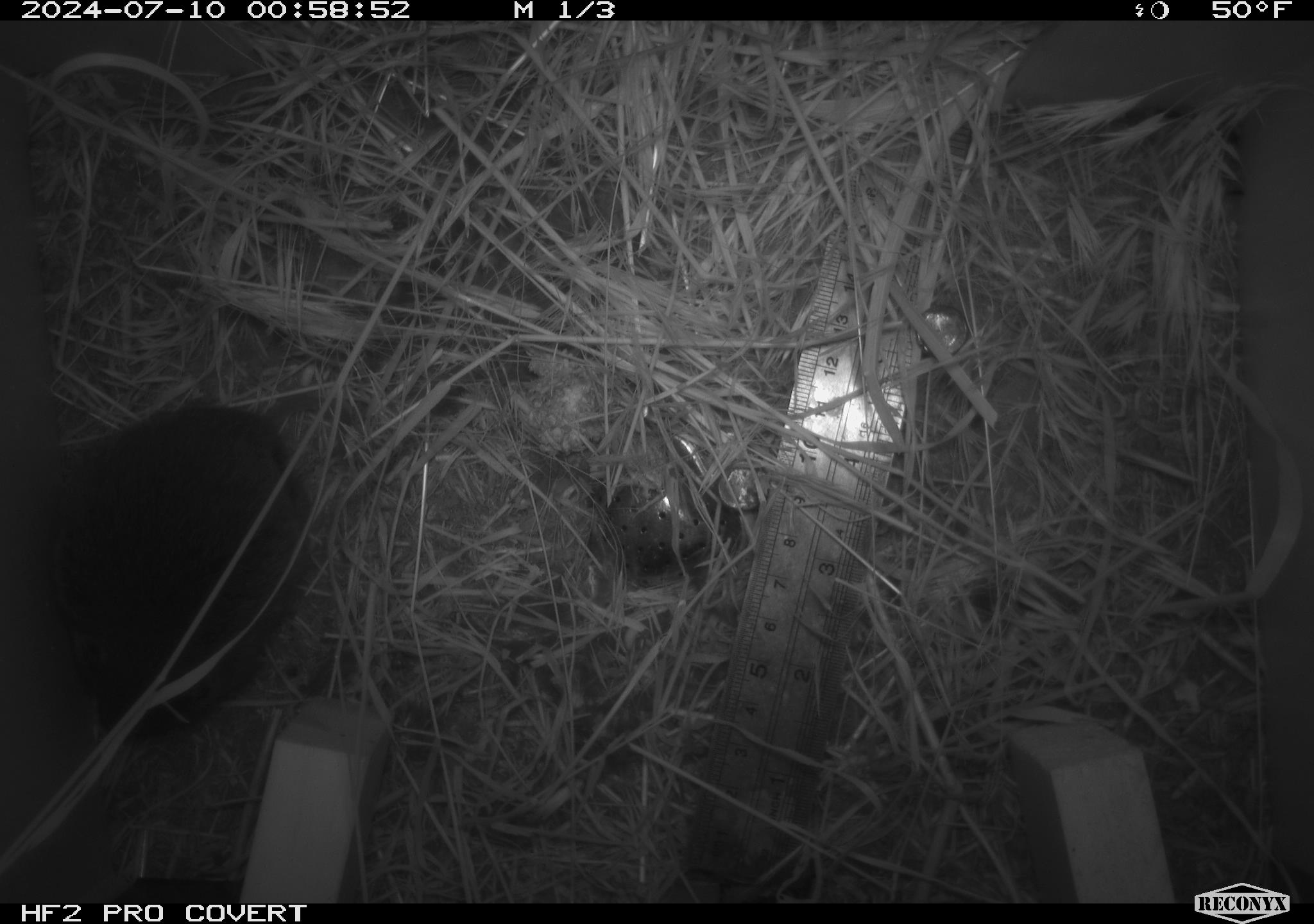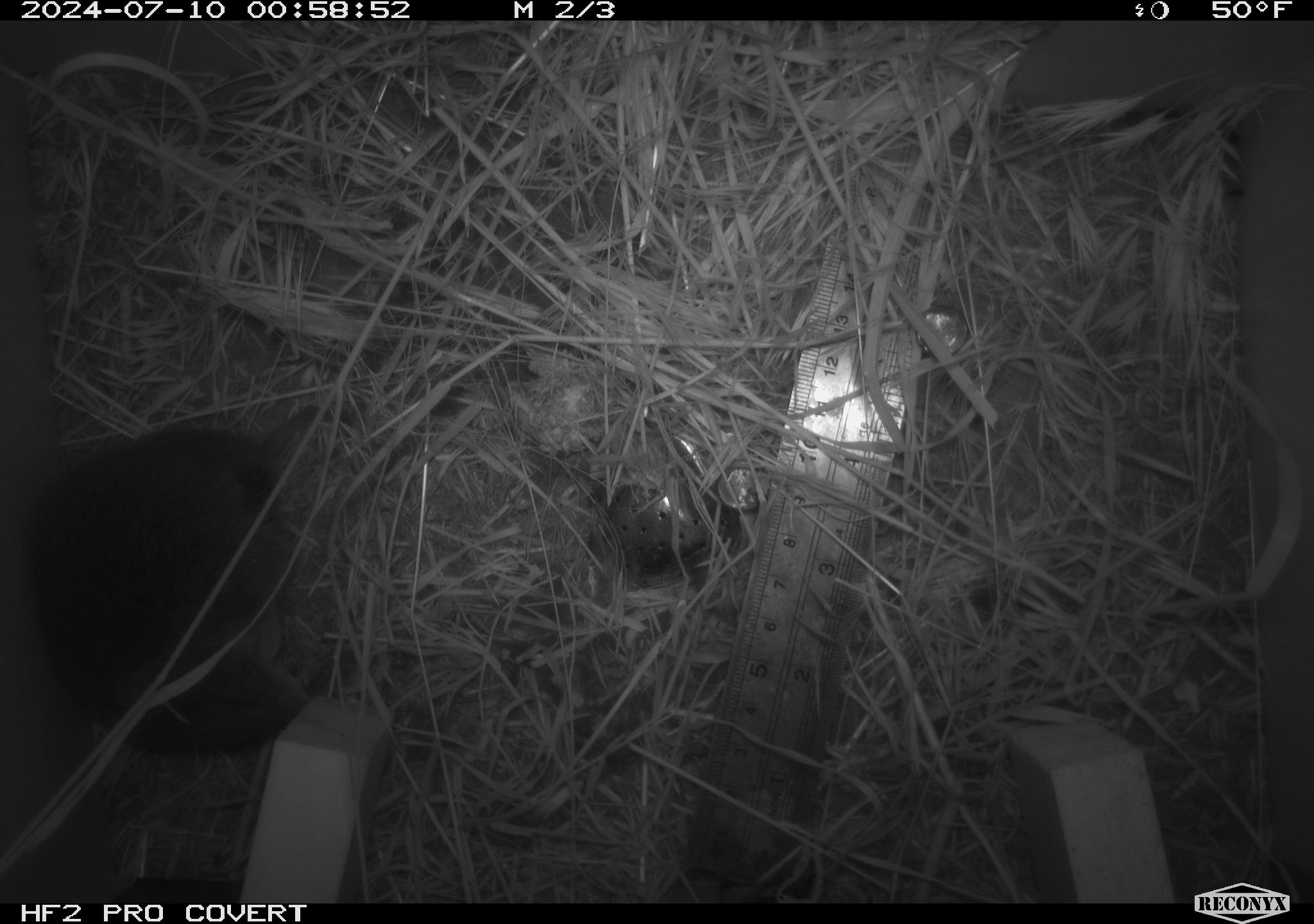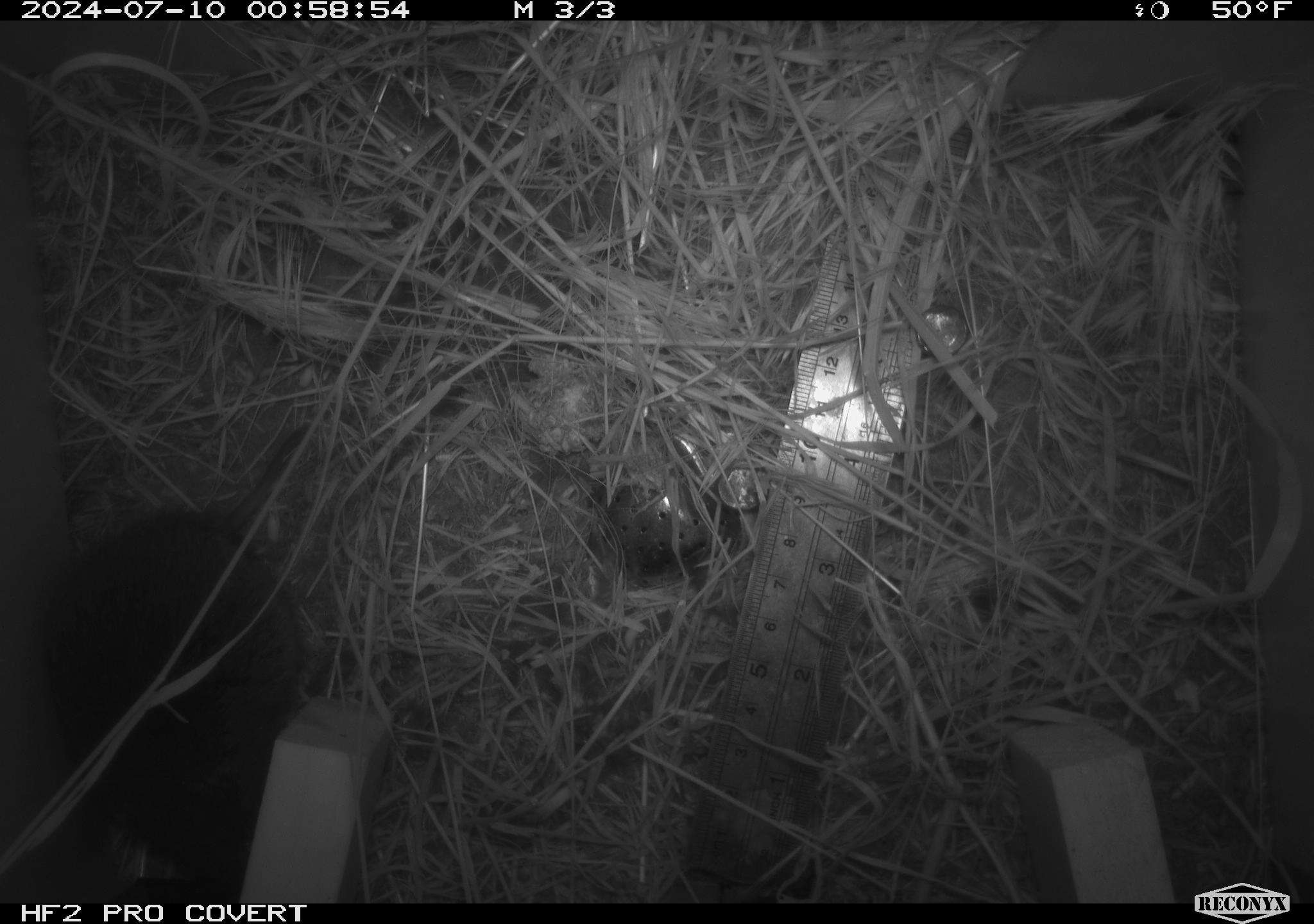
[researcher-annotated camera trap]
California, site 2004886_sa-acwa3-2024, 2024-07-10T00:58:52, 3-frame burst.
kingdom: Animalia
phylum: Chordata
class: Mammalia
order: Rodentia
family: Cricetidae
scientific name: Arvicolinae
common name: voles, lemmings, and muskrats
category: arvicolinae subfamily